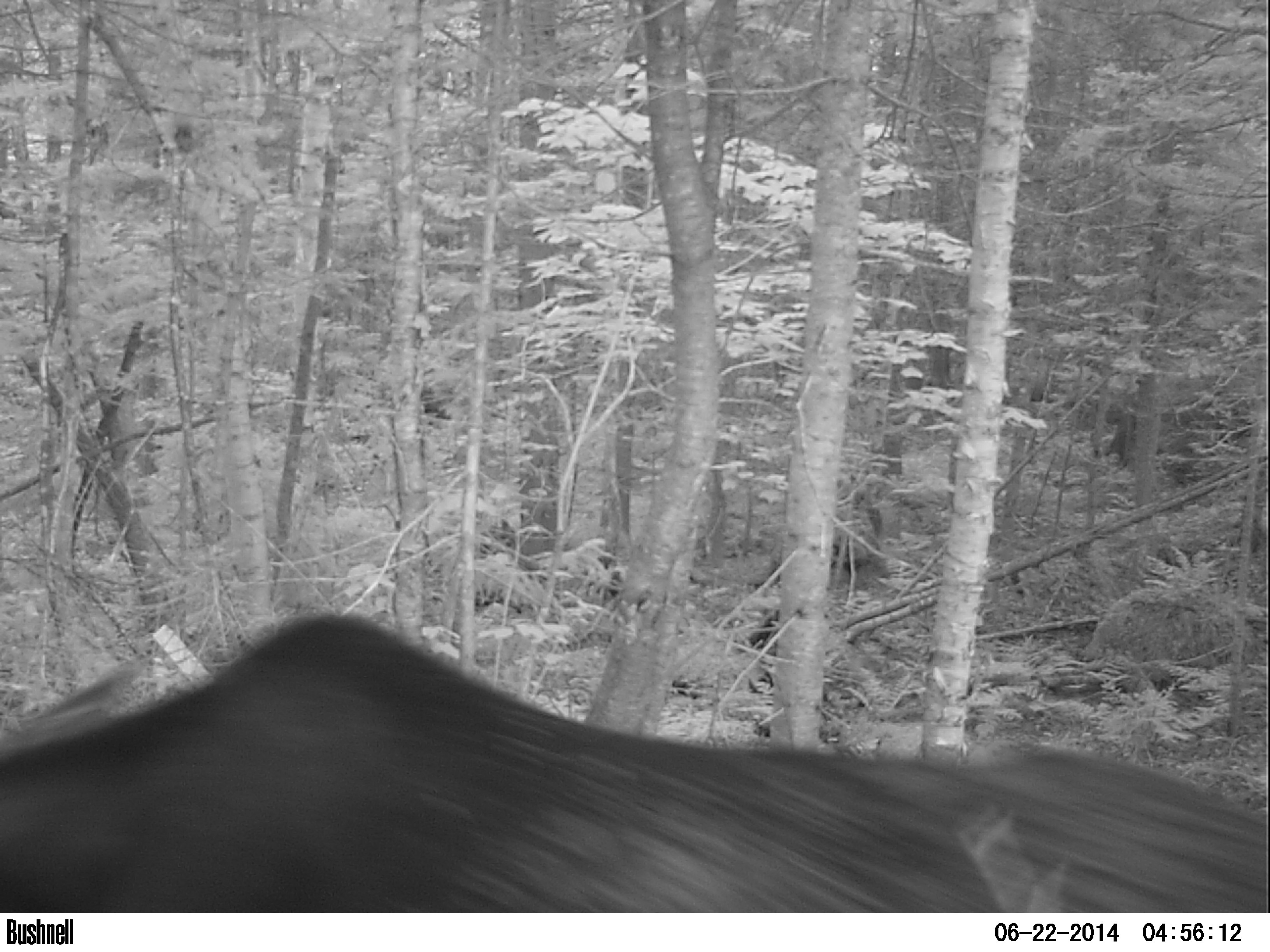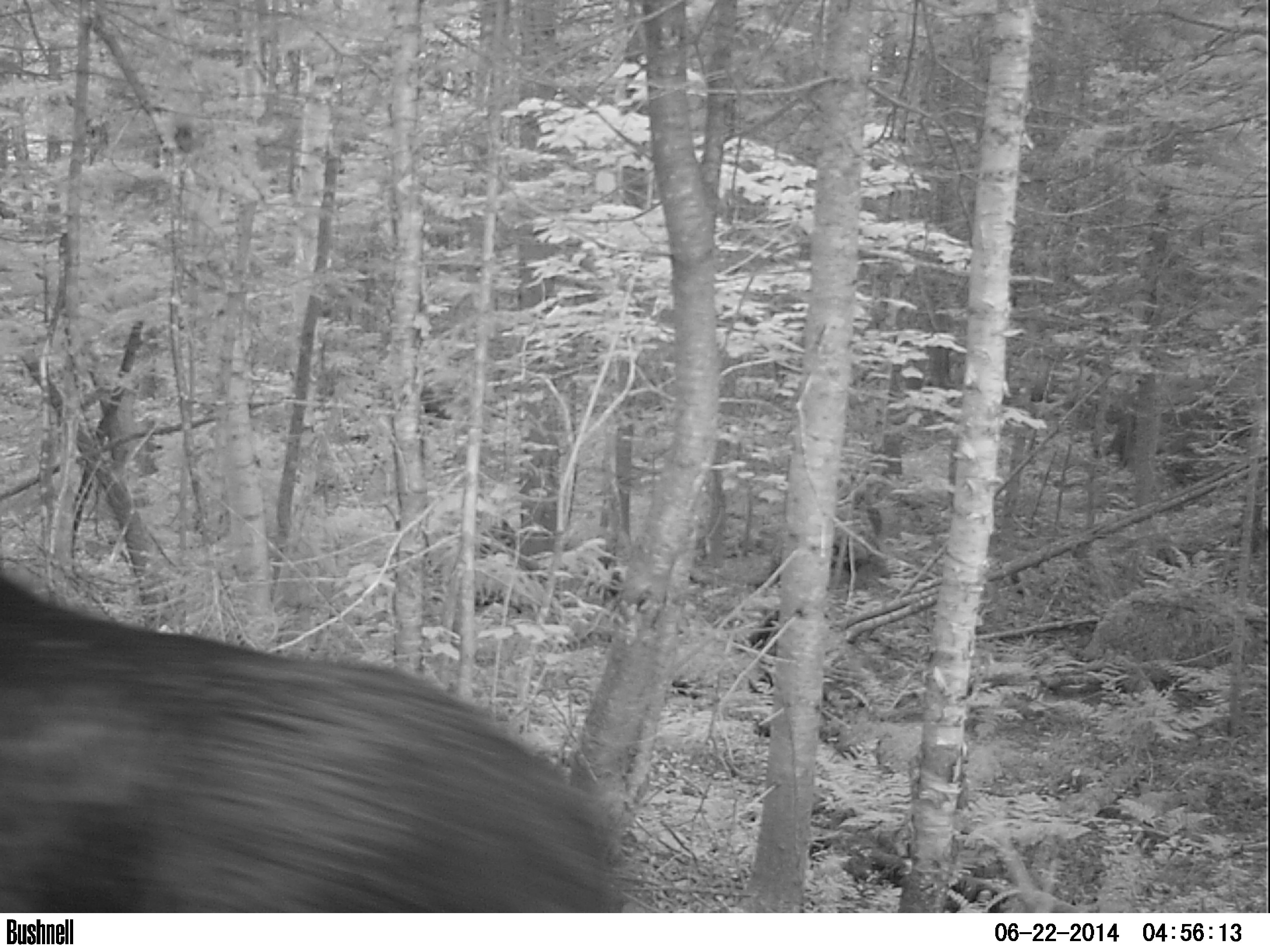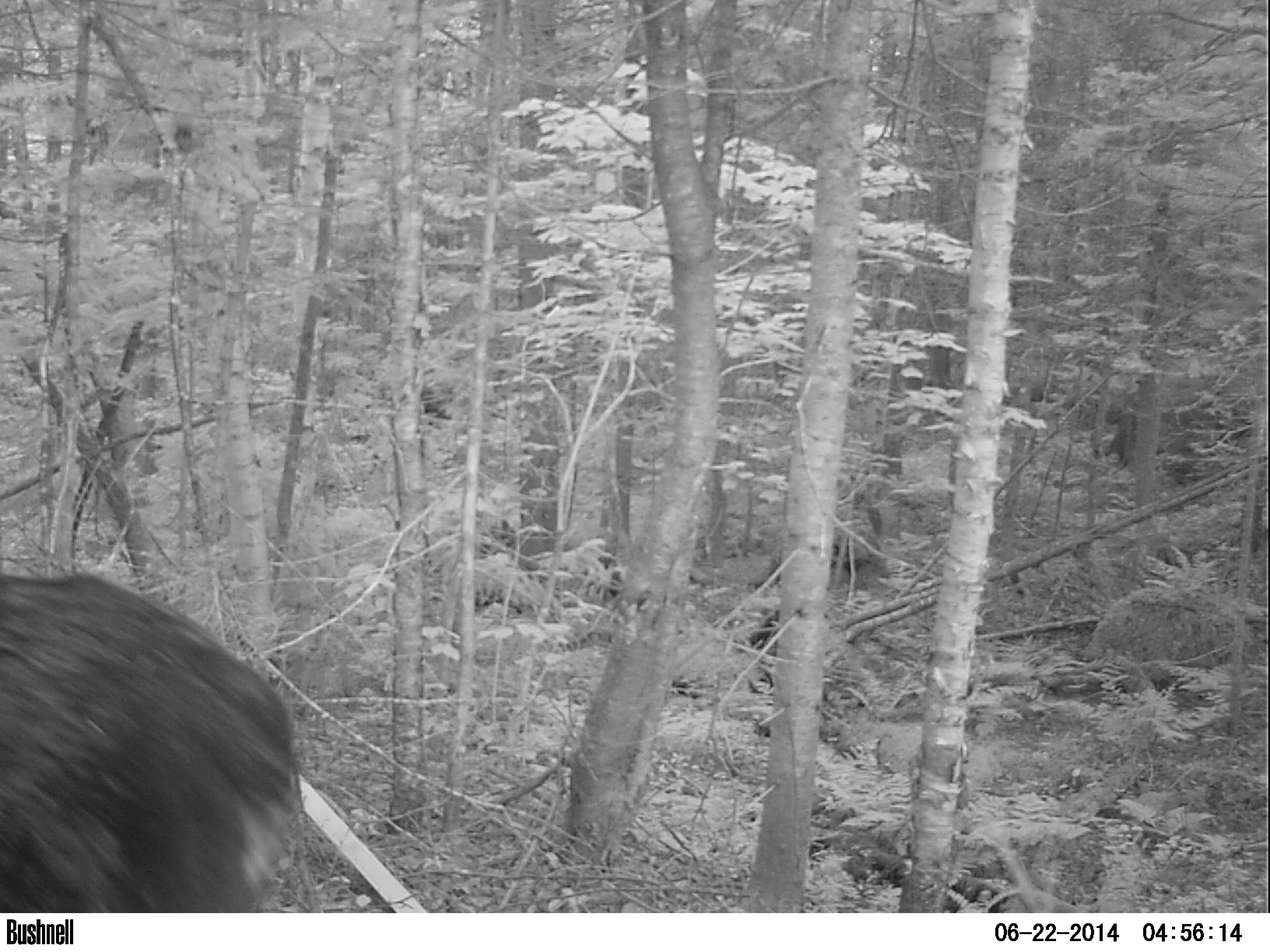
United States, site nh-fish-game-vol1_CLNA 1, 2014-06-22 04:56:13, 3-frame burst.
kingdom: Animalia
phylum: Chordata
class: Mammalia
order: Artiodactyla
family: Cervidae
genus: Alces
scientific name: Alces alces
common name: moose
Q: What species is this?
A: Moose (Alces alces).